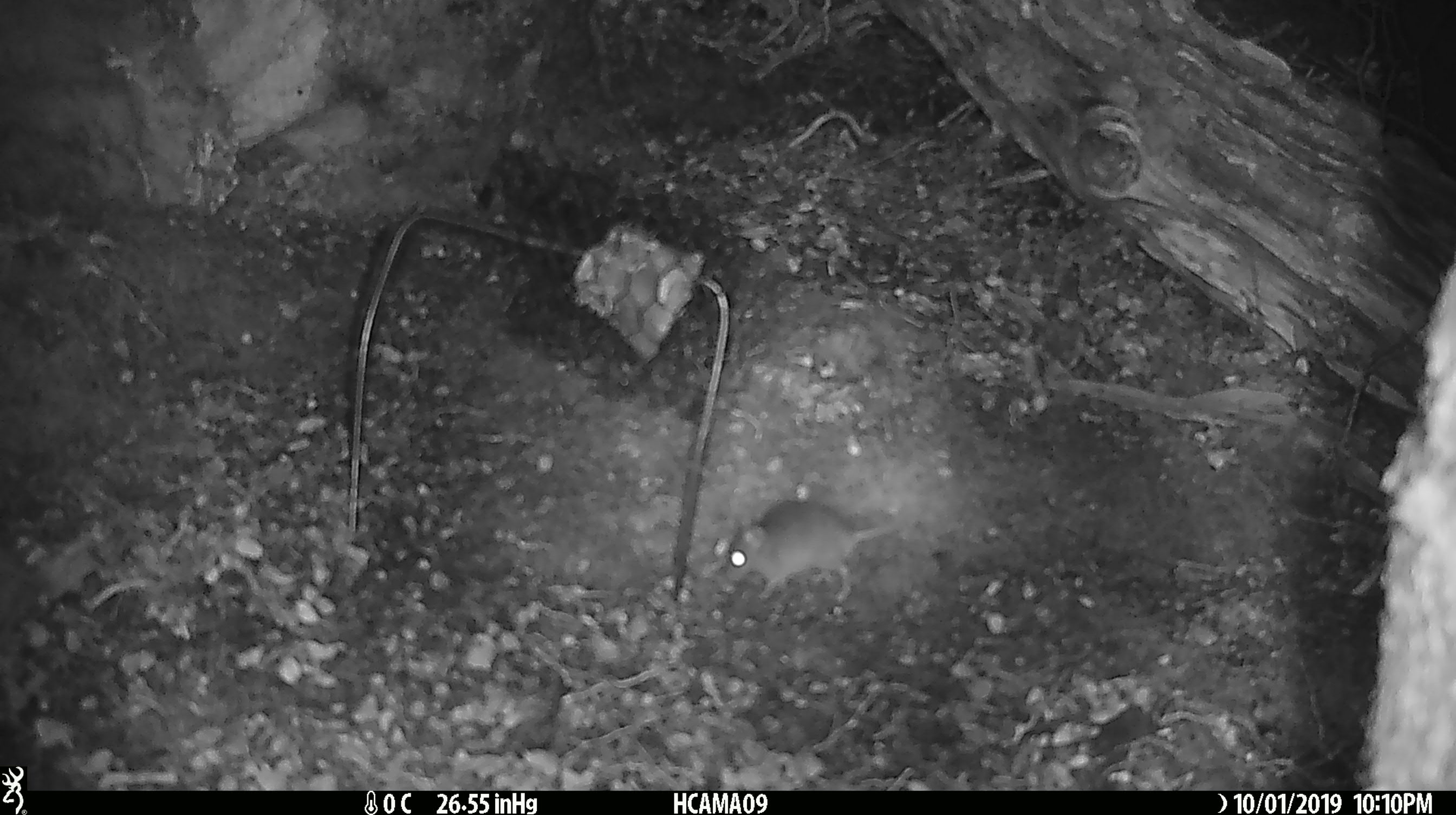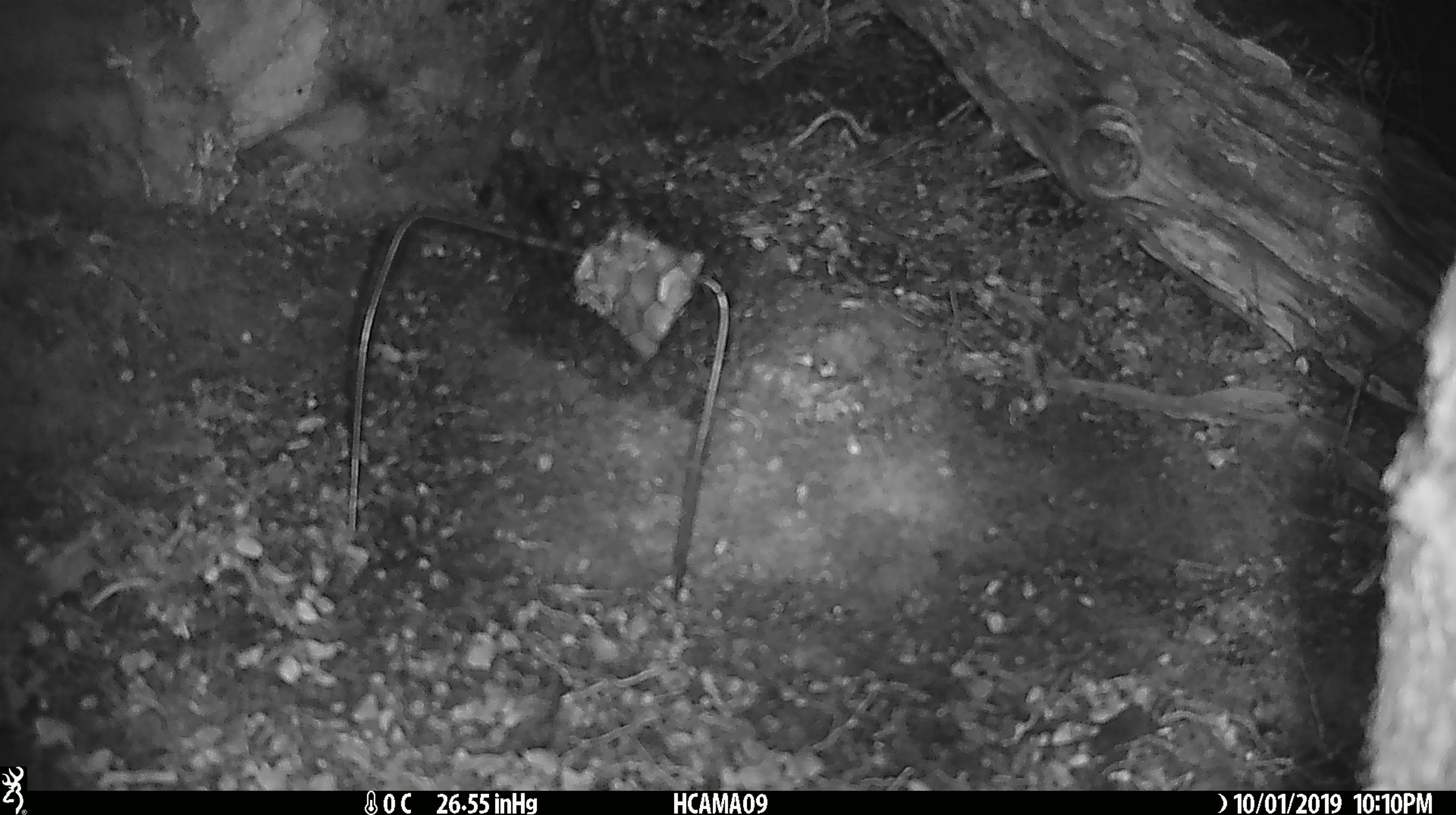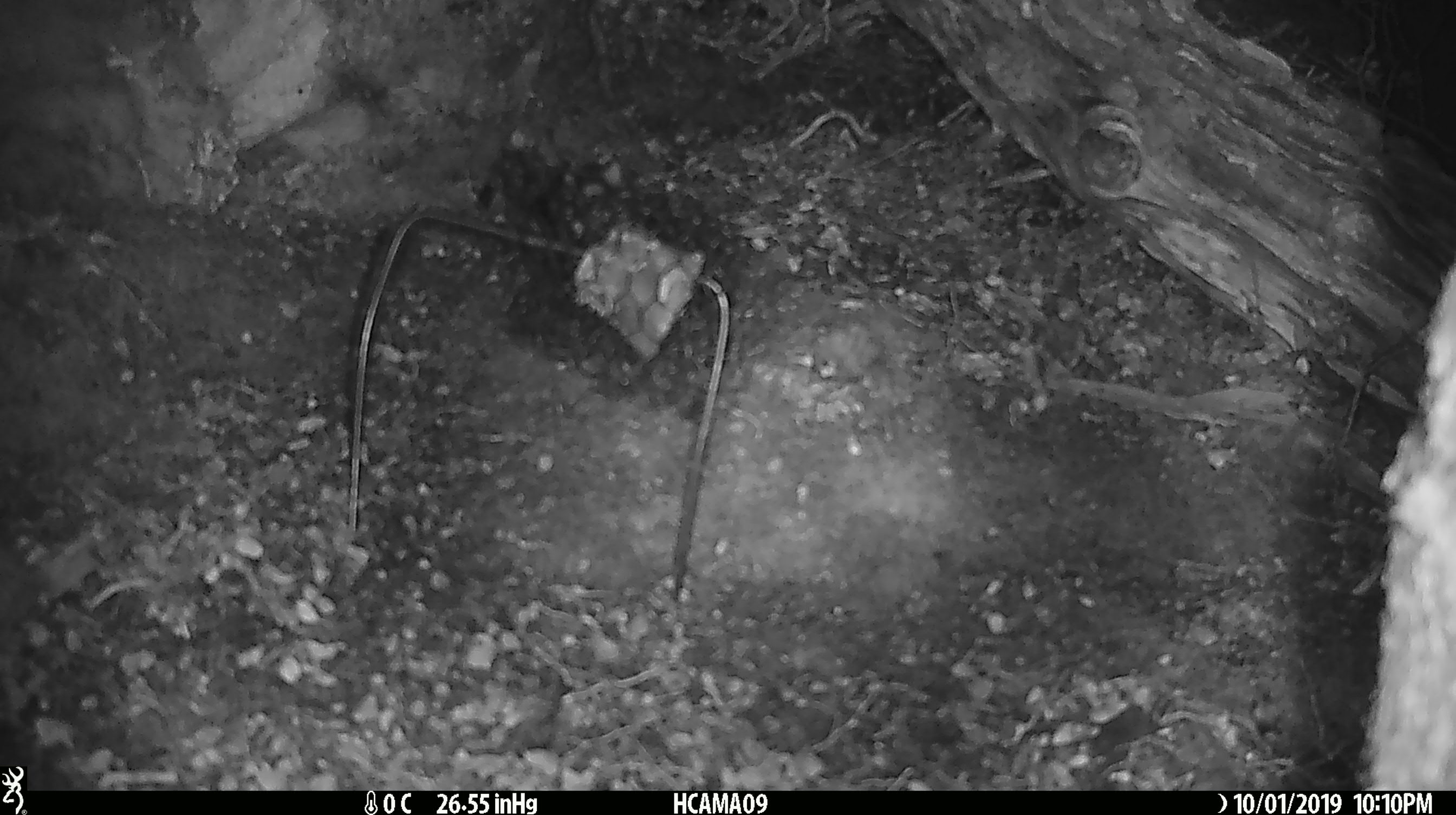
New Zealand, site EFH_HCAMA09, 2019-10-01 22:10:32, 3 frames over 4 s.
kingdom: Animalia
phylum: Chordata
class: Mammalia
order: Rodentia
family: Muridae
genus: Mus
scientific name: Mus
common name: mouse